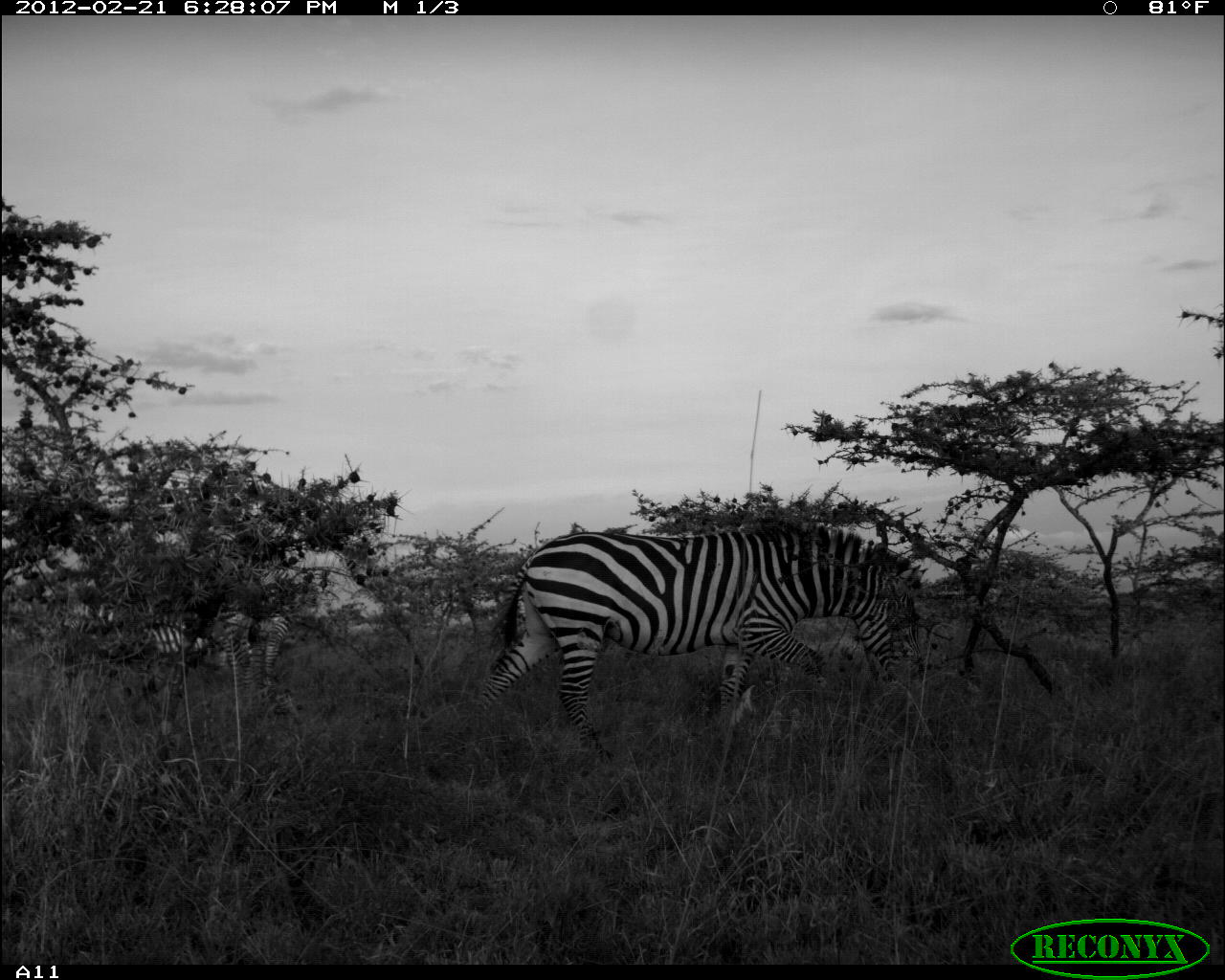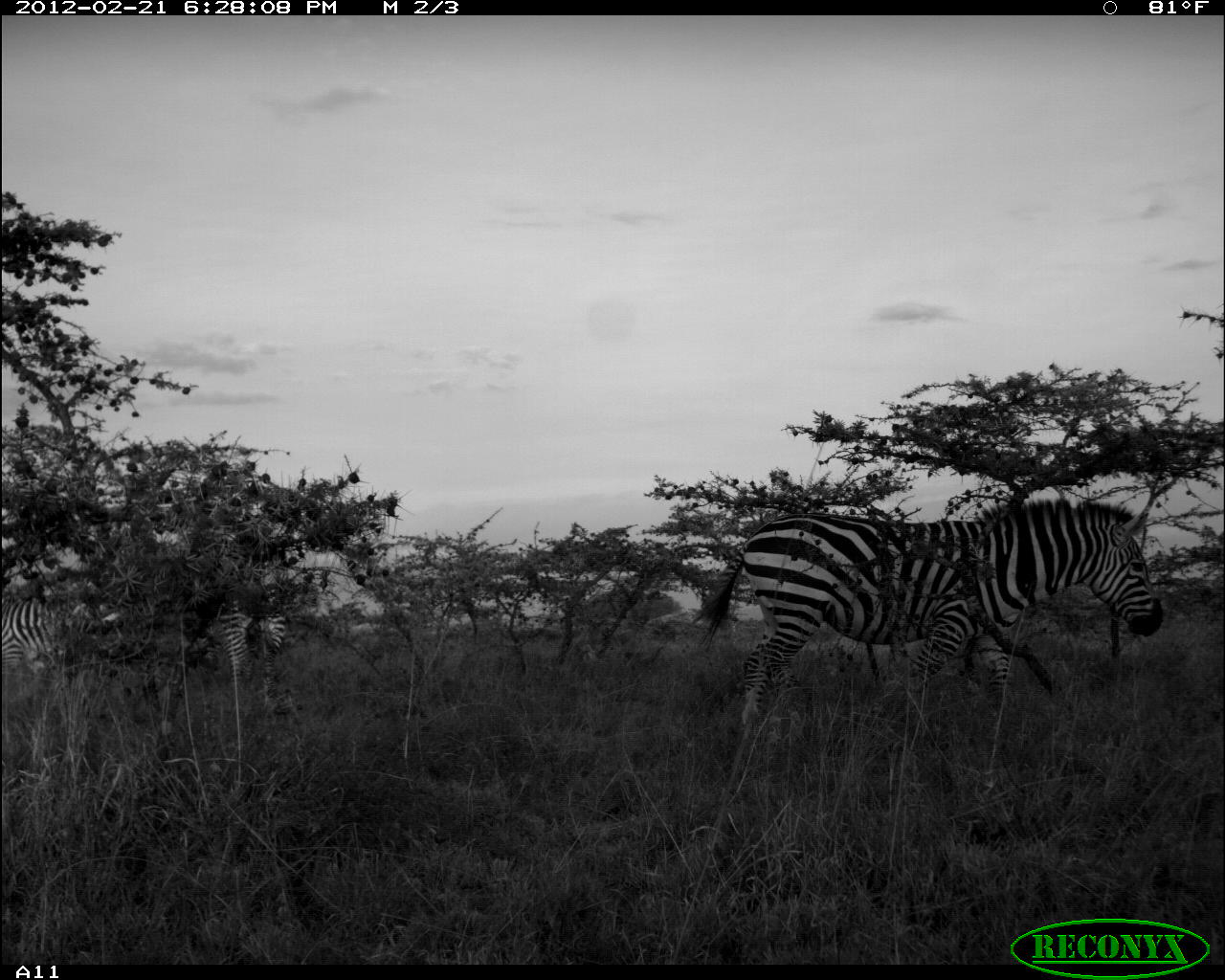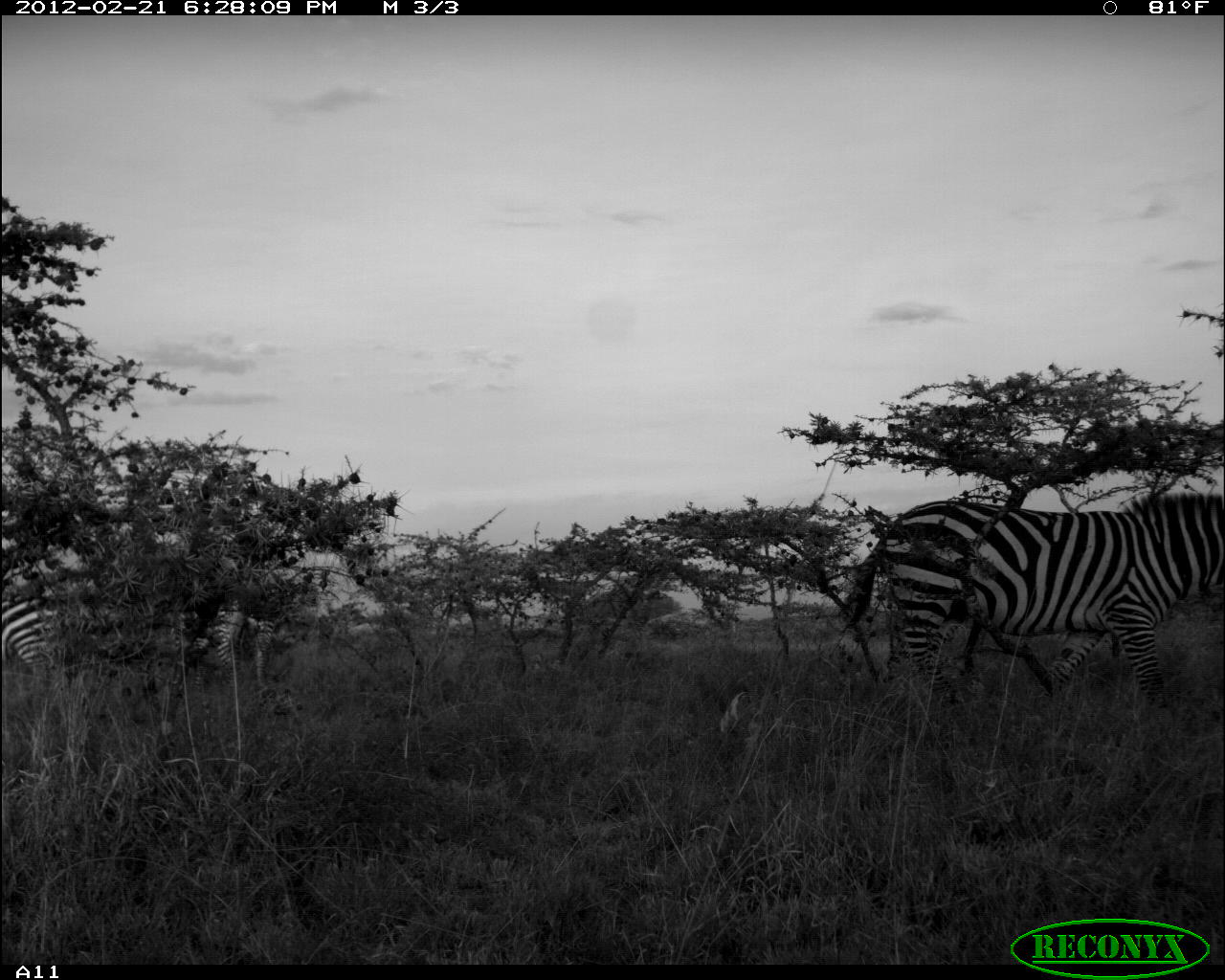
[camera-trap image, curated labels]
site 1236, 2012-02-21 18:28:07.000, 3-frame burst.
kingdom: Animalia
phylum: Chordata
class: Mammalia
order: Perissodactyla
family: Equidae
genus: Equus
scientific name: Equus quagga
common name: plains zebra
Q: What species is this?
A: Equus quagga (plains zebra).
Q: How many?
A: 3.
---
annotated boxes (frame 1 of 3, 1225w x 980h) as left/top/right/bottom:
equus quagga: 477/514/929/763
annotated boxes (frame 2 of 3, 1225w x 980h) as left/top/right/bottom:
equus quagga: 684/495/1165/730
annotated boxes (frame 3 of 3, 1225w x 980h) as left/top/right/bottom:
equus quagga: 828/488/1225/710